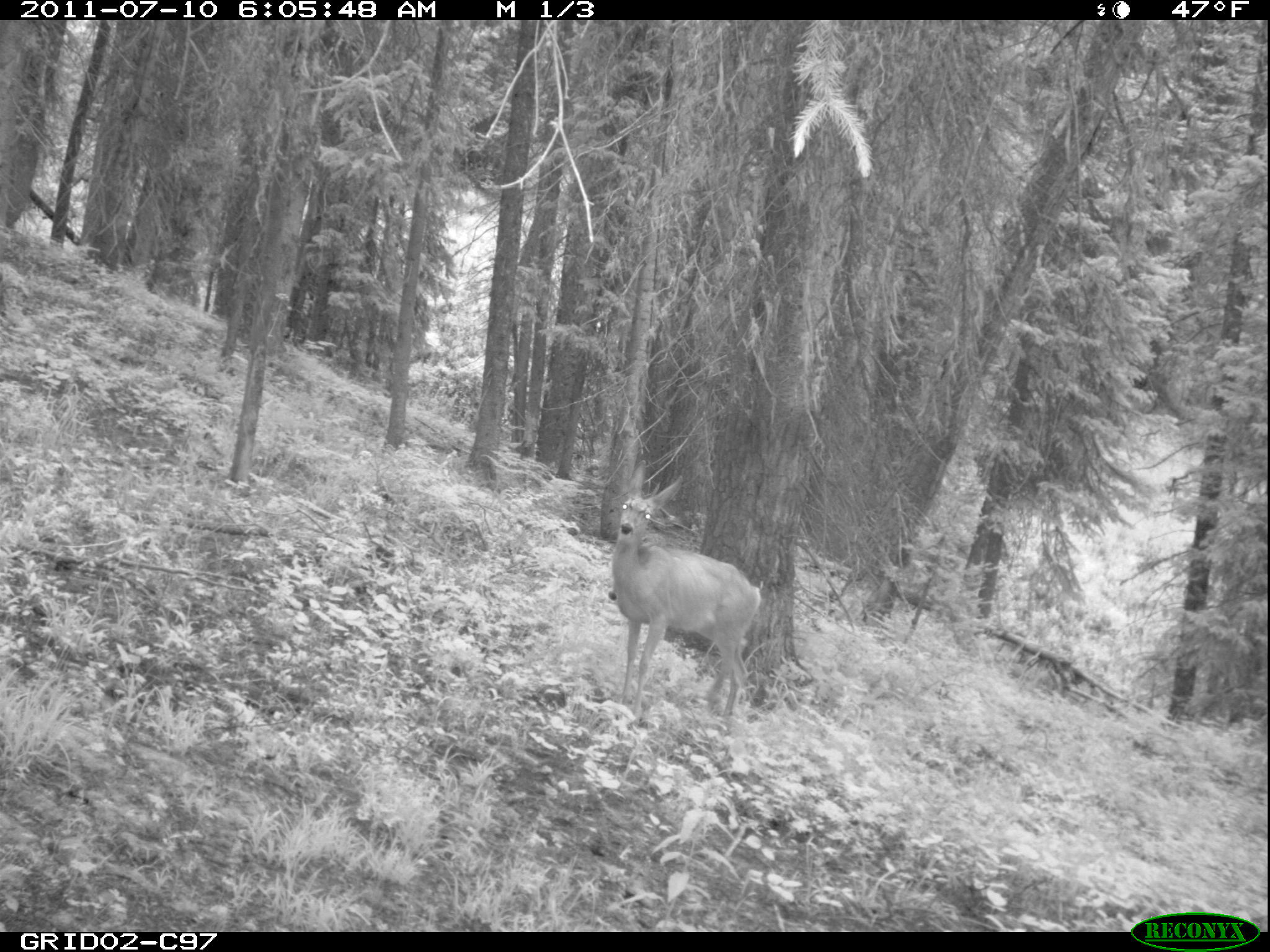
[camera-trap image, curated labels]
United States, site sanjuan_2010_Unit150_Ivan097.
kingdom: Animalia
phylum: Chordata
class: Mammalia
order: Artiodactyla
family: Cervidae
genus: Odocoileus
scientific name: Odocoileus hemionus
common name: mule deer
Odocoileus hemionus (mule deer).